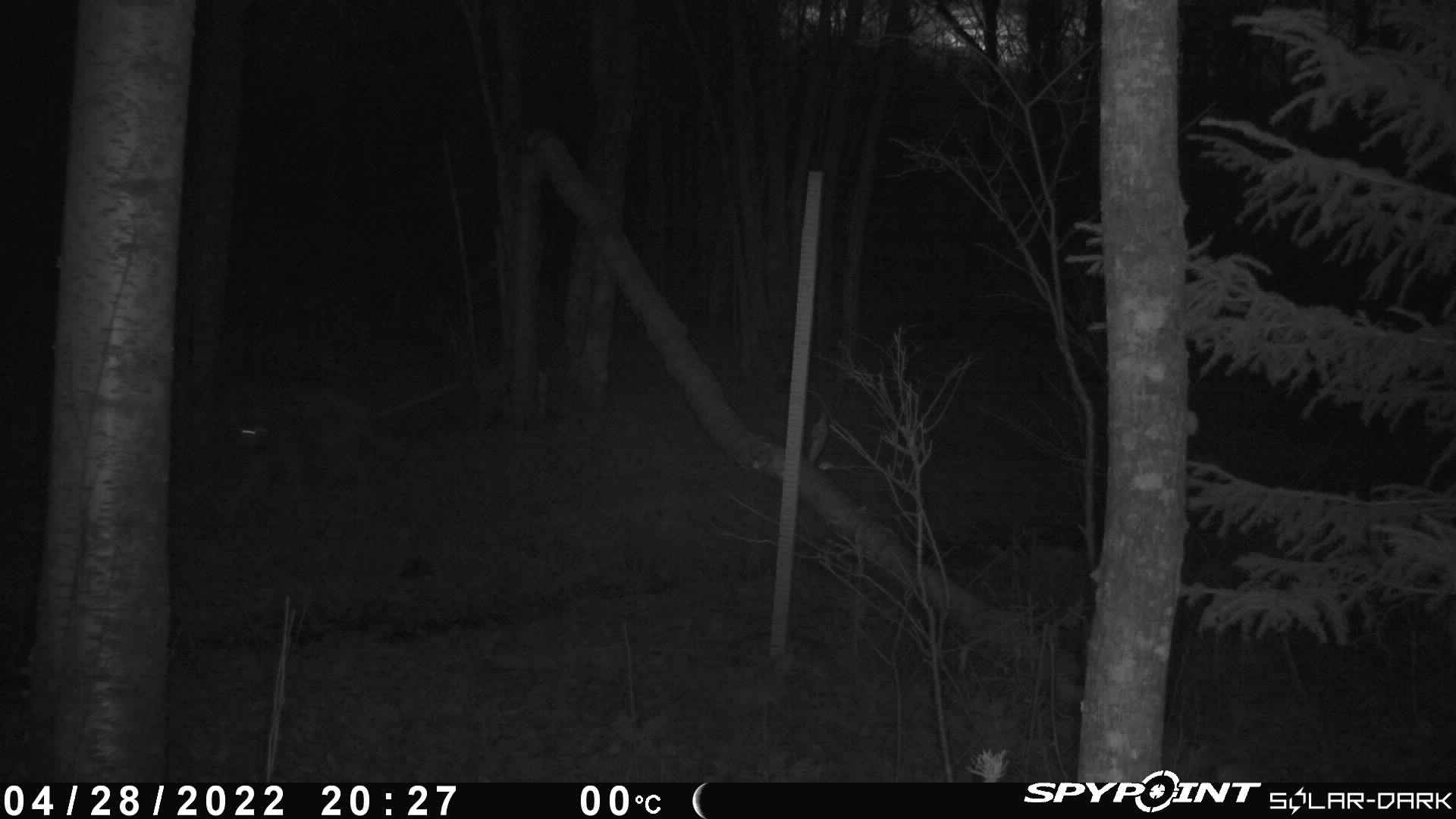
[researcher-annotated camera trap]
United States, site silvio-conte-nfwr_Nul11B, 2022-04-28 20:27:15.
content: unidentified animal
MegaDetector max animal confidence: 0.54